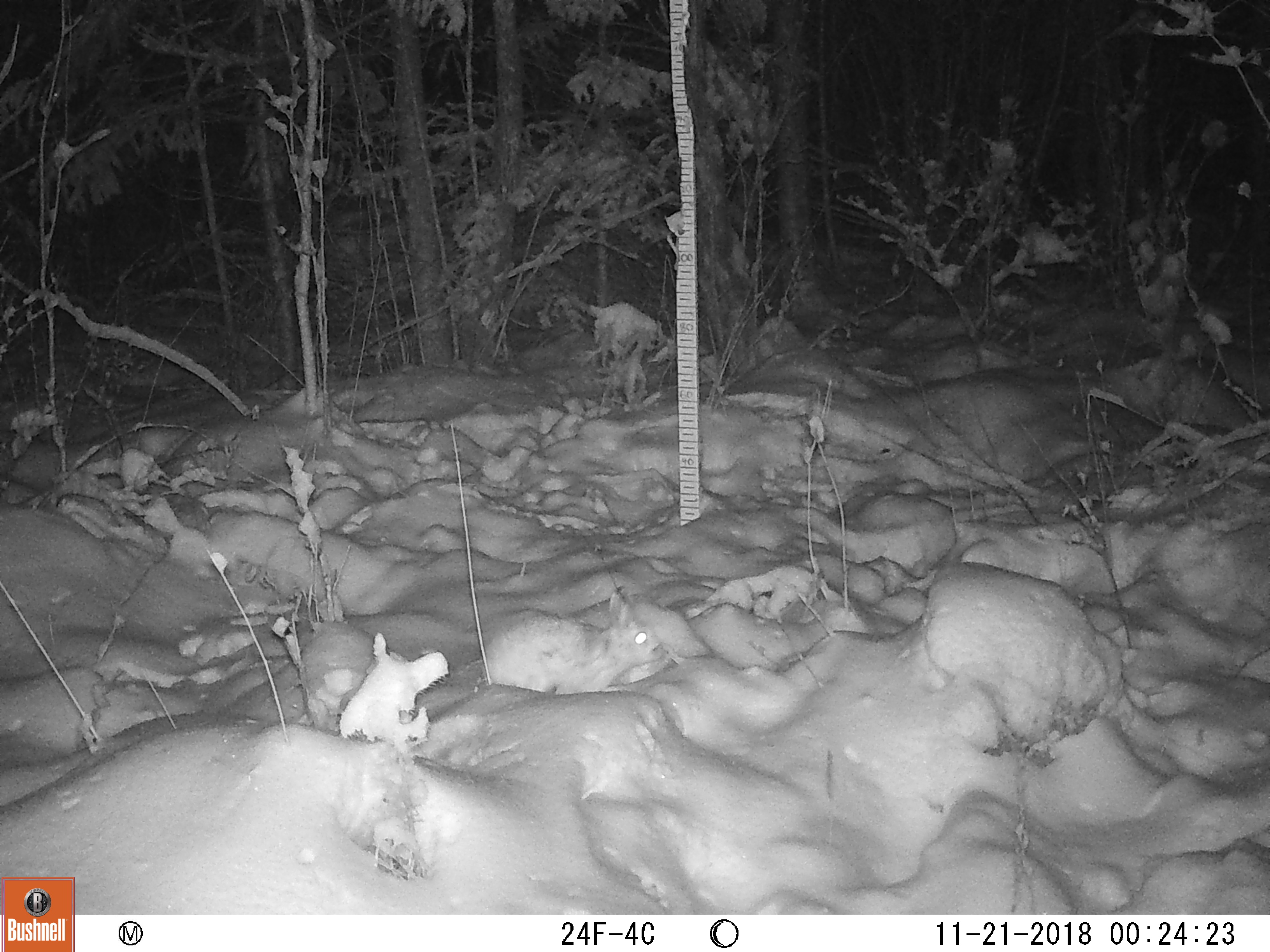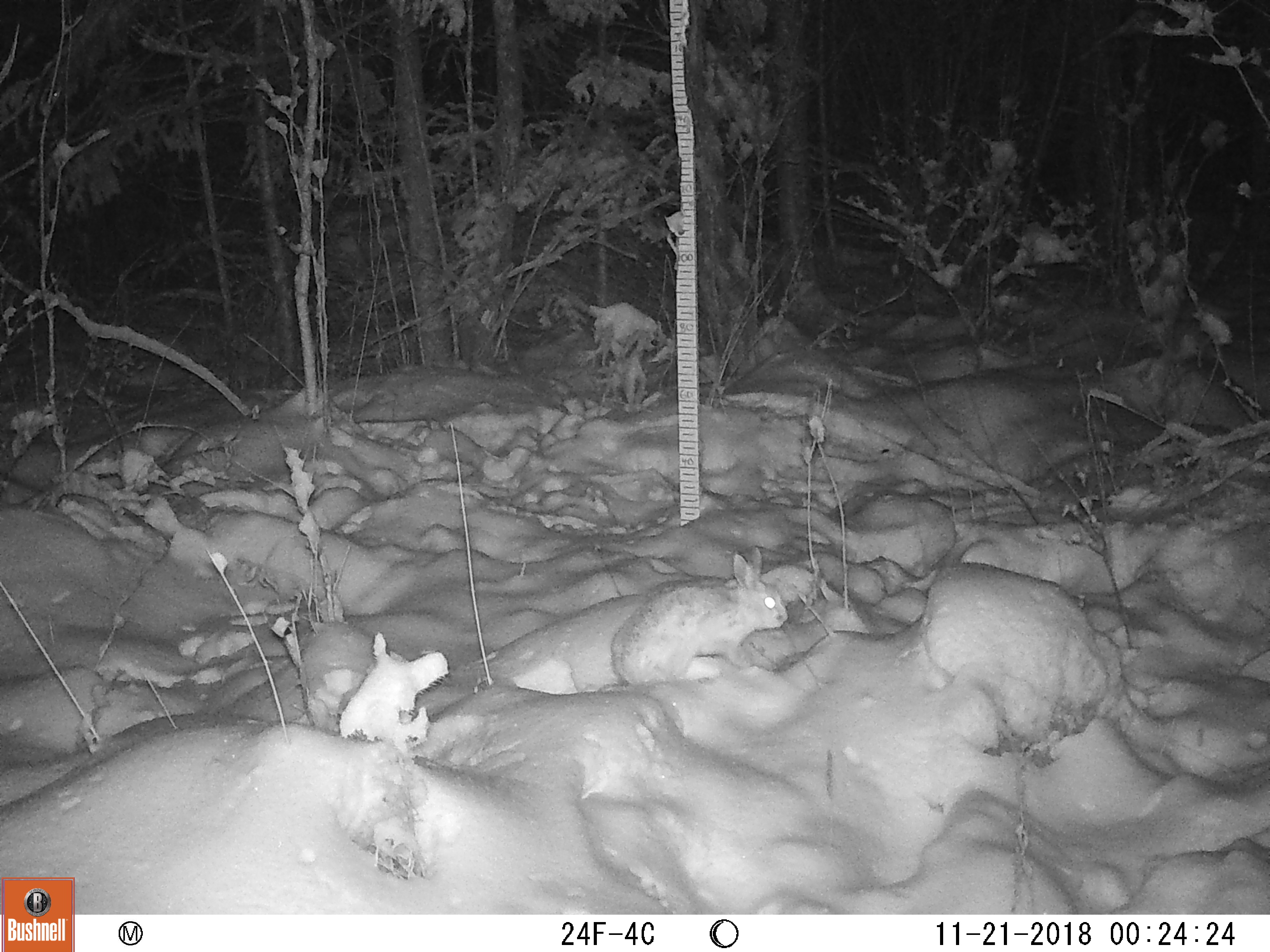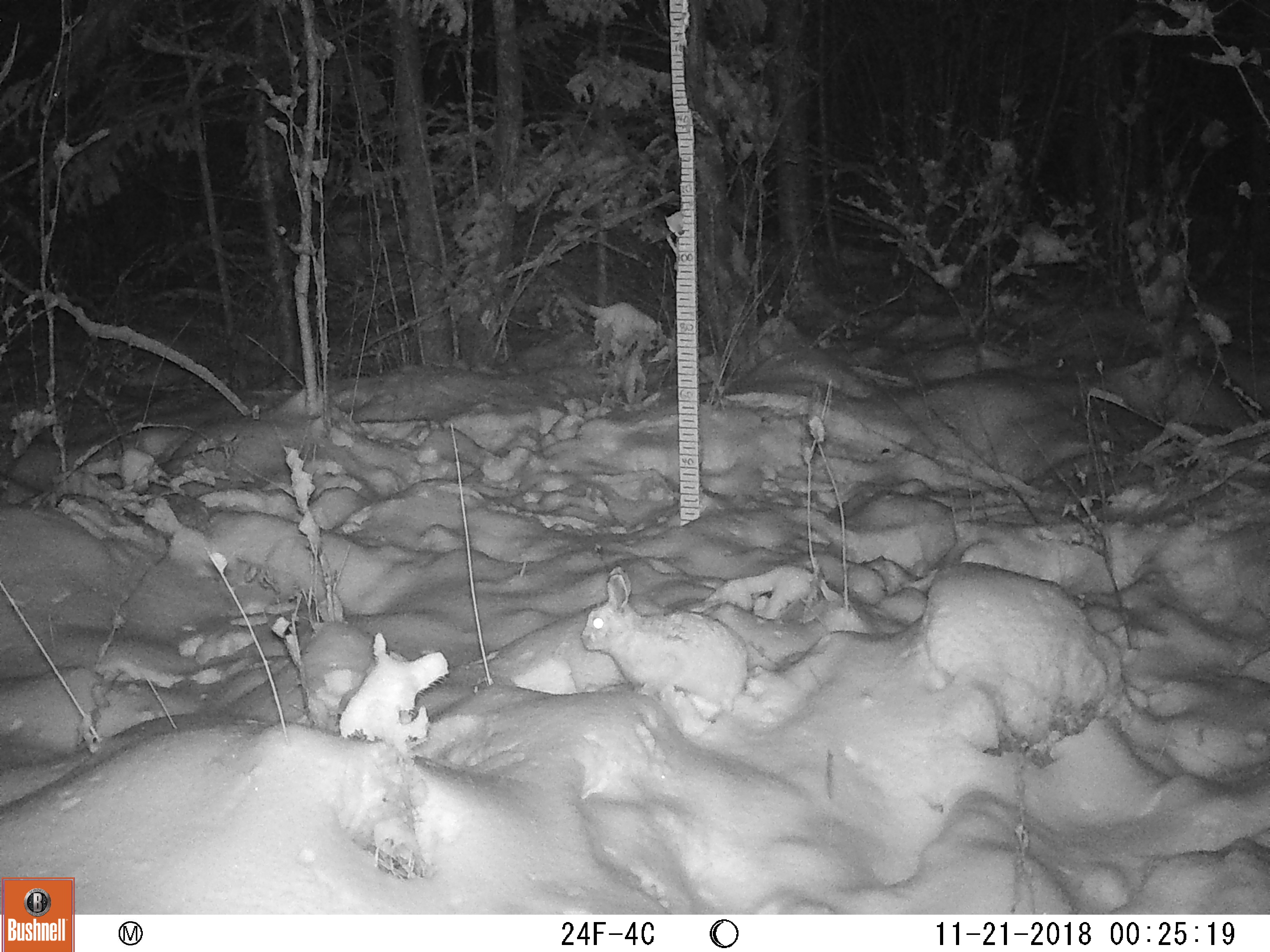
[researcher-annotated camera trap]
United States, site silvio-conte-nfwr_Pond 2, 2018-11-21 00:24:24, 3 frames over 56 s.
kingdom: Animalia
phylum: Chordata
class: Mammalia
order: Lagomorpha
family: Leporidae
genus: Lepus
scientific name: Lepus americanus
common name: snowshoe hare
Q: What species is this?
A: Snowshoe hare (Lepus americanus).